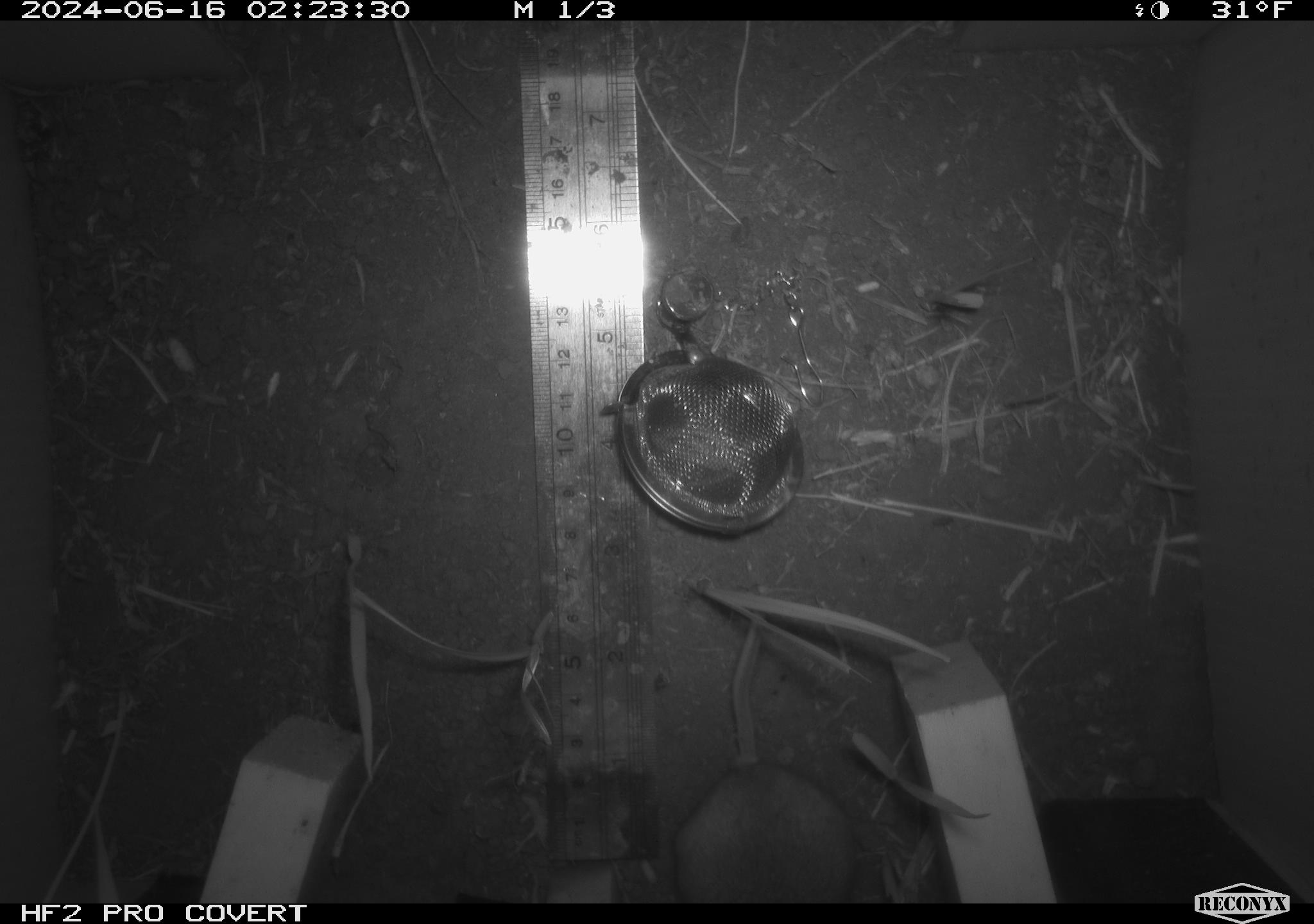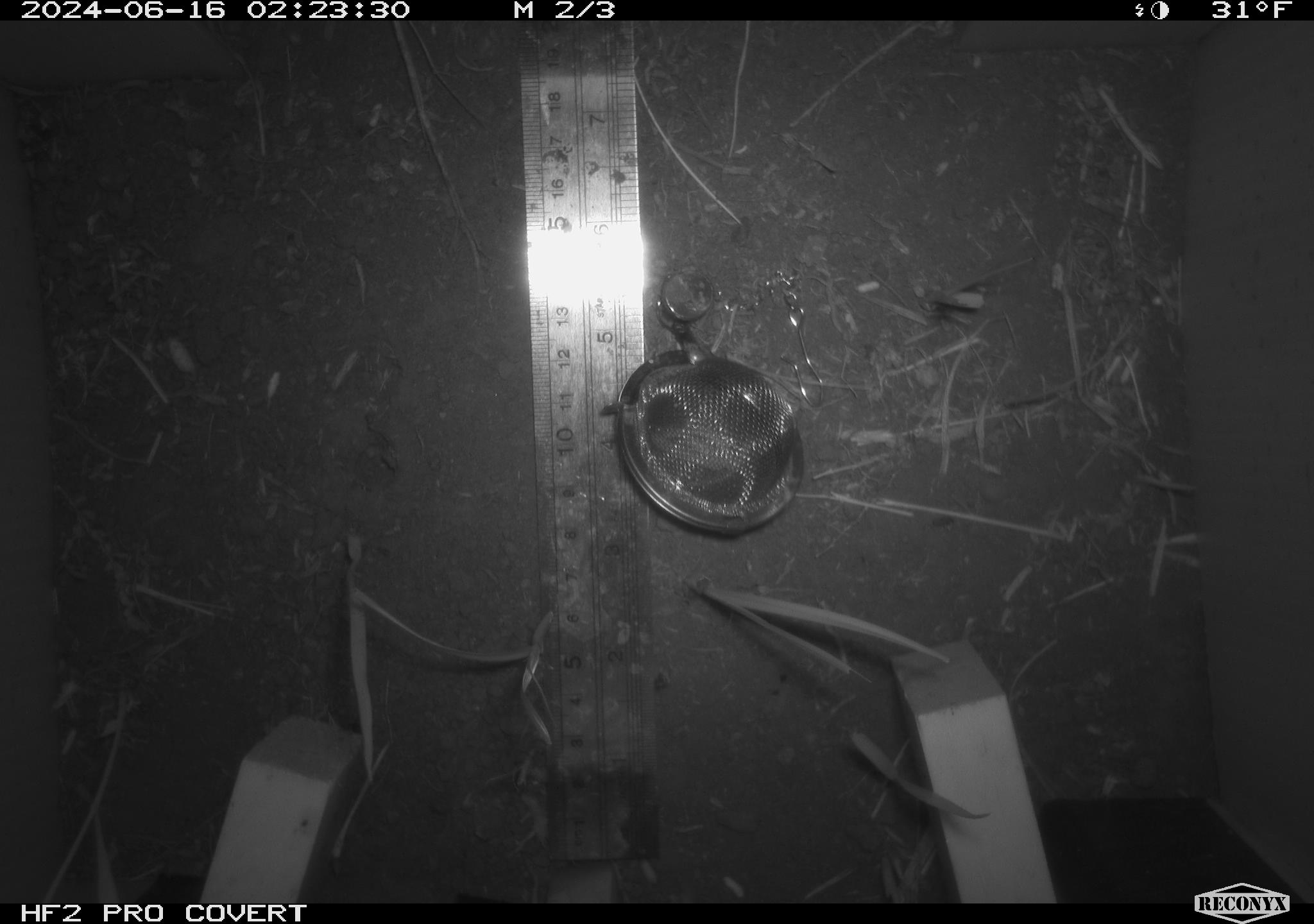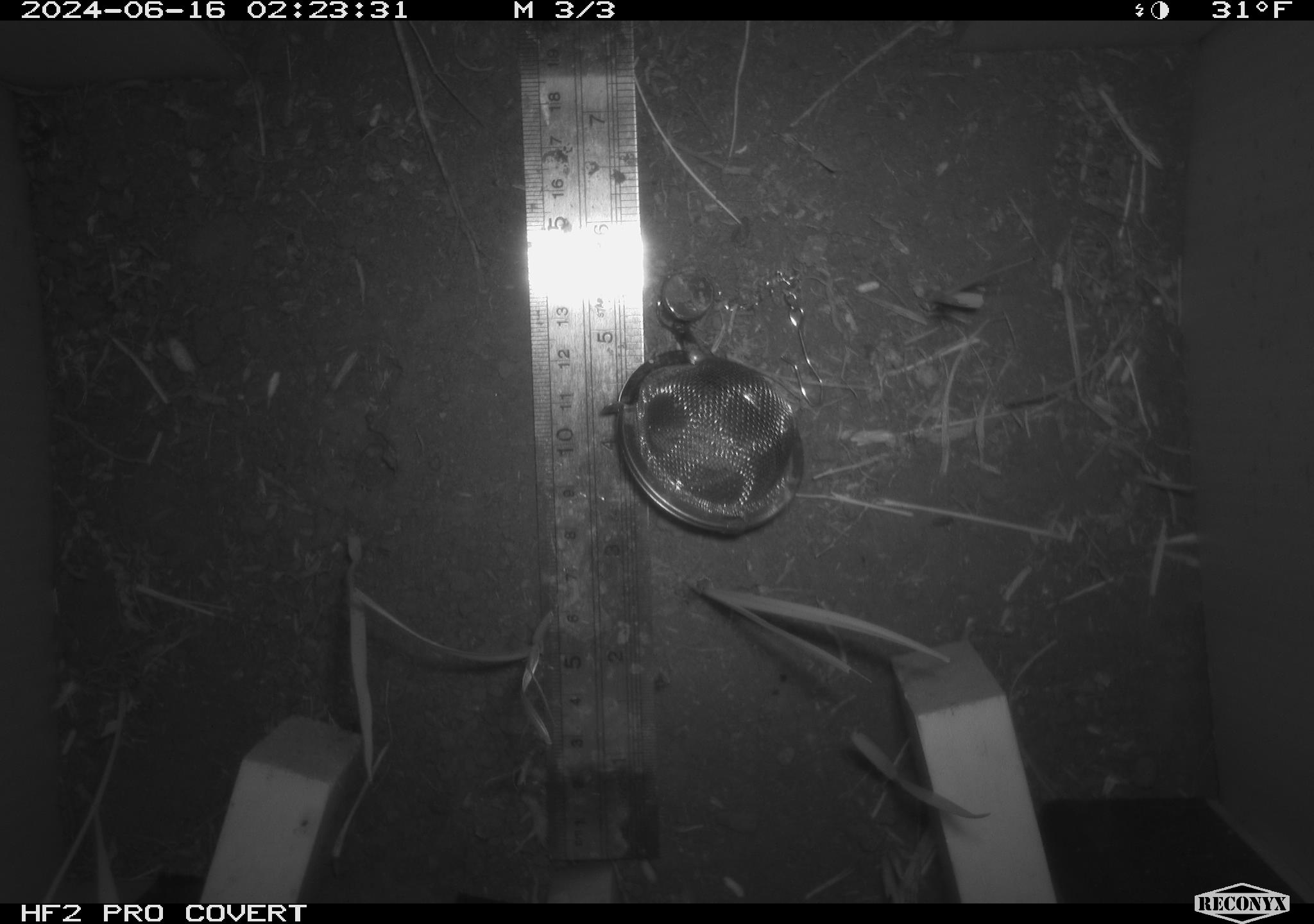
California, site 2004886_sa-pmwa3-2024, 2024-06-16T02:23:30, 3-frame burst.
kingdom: Animalia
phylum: Chordata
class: Mammalia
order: Rodentia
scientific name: Rodentia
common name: mouse species